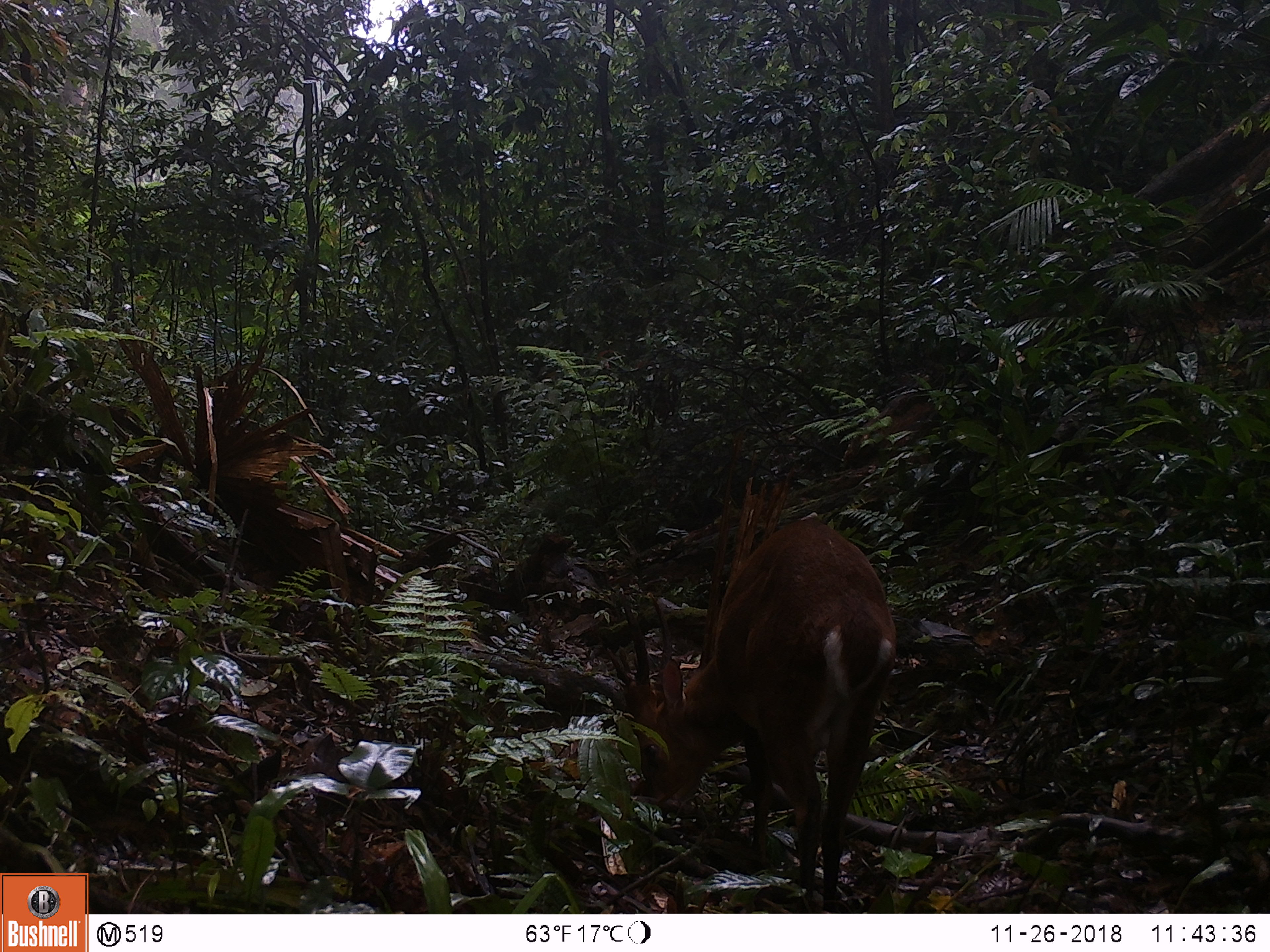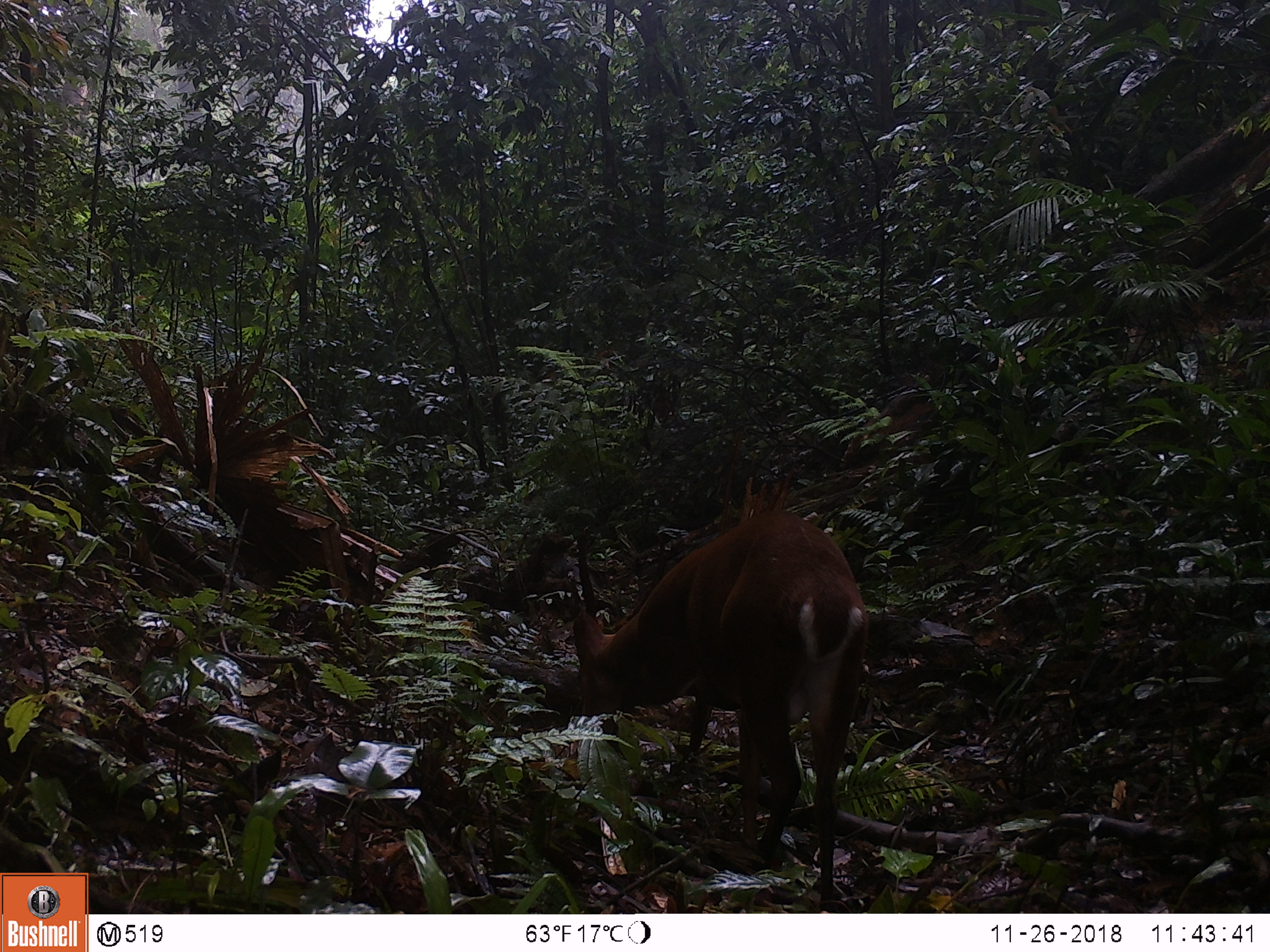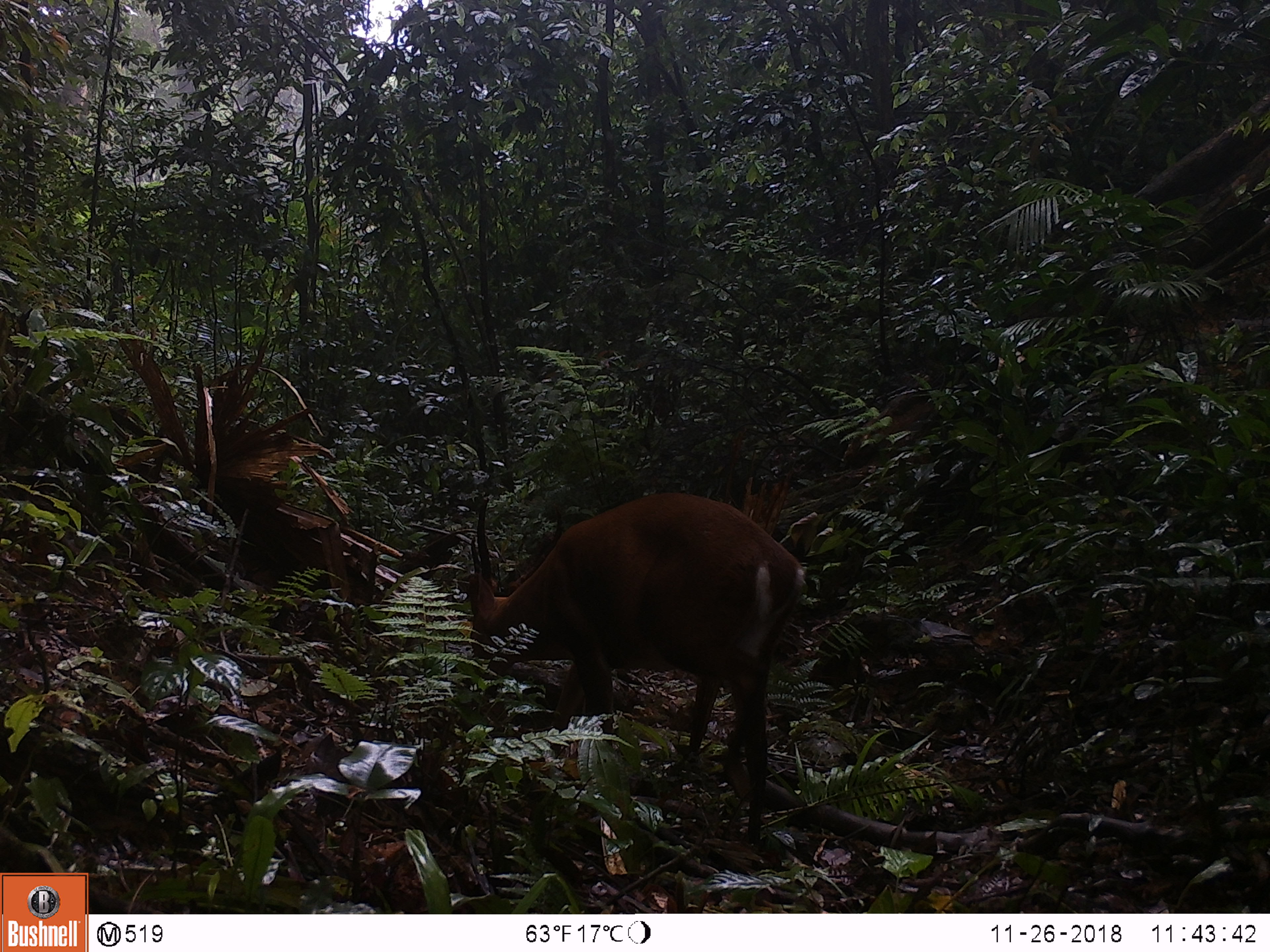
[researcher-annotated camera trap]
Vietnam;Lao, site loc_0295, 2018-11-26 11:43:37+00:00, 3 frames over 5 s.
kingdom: Animalia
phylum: Chordata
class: Mammalia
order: Artiodactyla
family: Cervidae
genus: Muntiacus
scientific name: Muntiacus vuquangensis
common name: large-antlered muntjac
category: large antlered muntjac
Large antlered muntjac (large-antlered muntjac) (Muntiacus vuquangensis). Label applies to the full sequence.